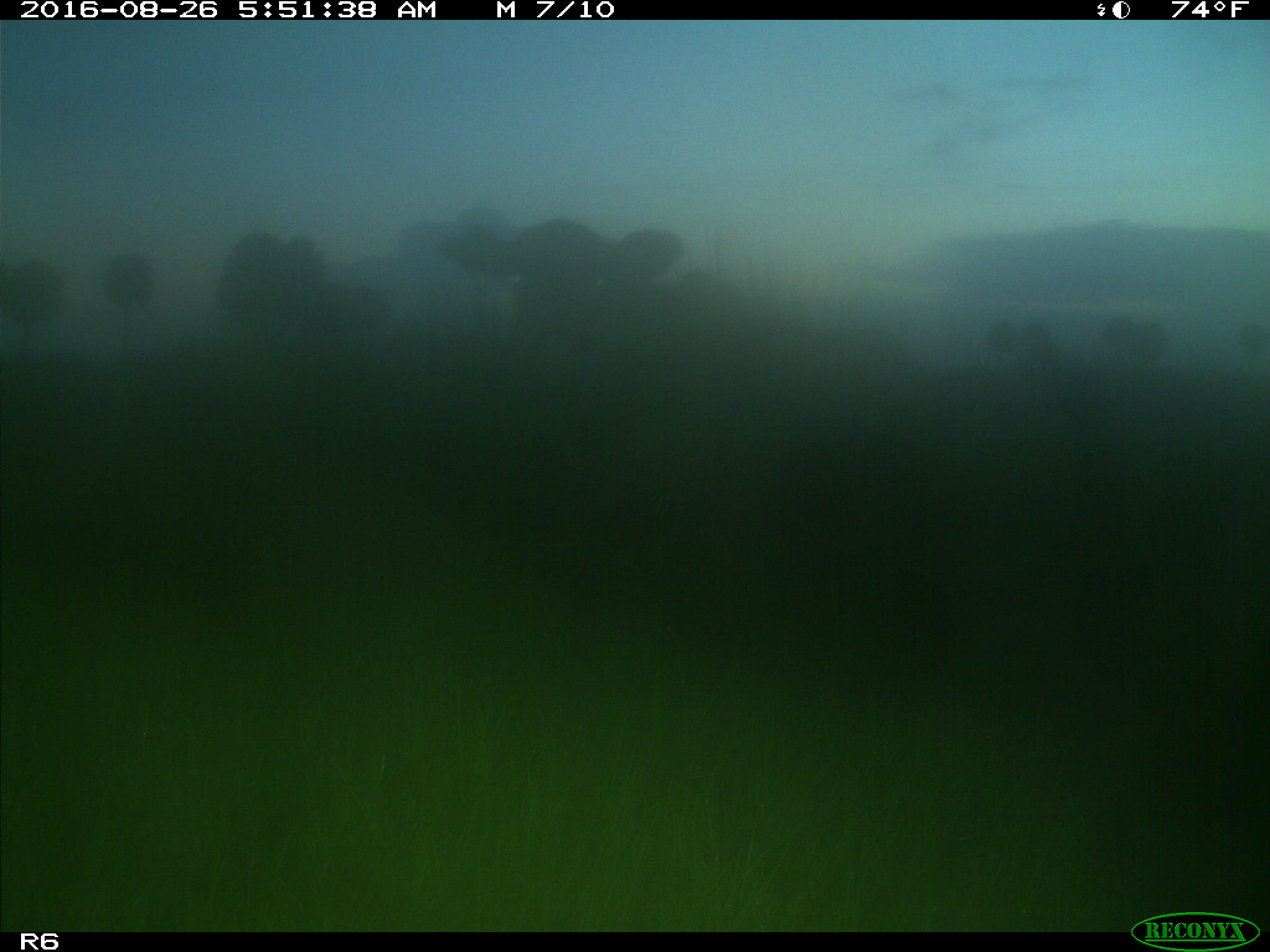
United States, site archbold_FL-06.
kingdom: Animalia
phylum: Chordata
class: Mammalia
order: Artiodactyla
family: Bovidae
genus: Bos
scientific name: Bos taurus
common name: domestic cow